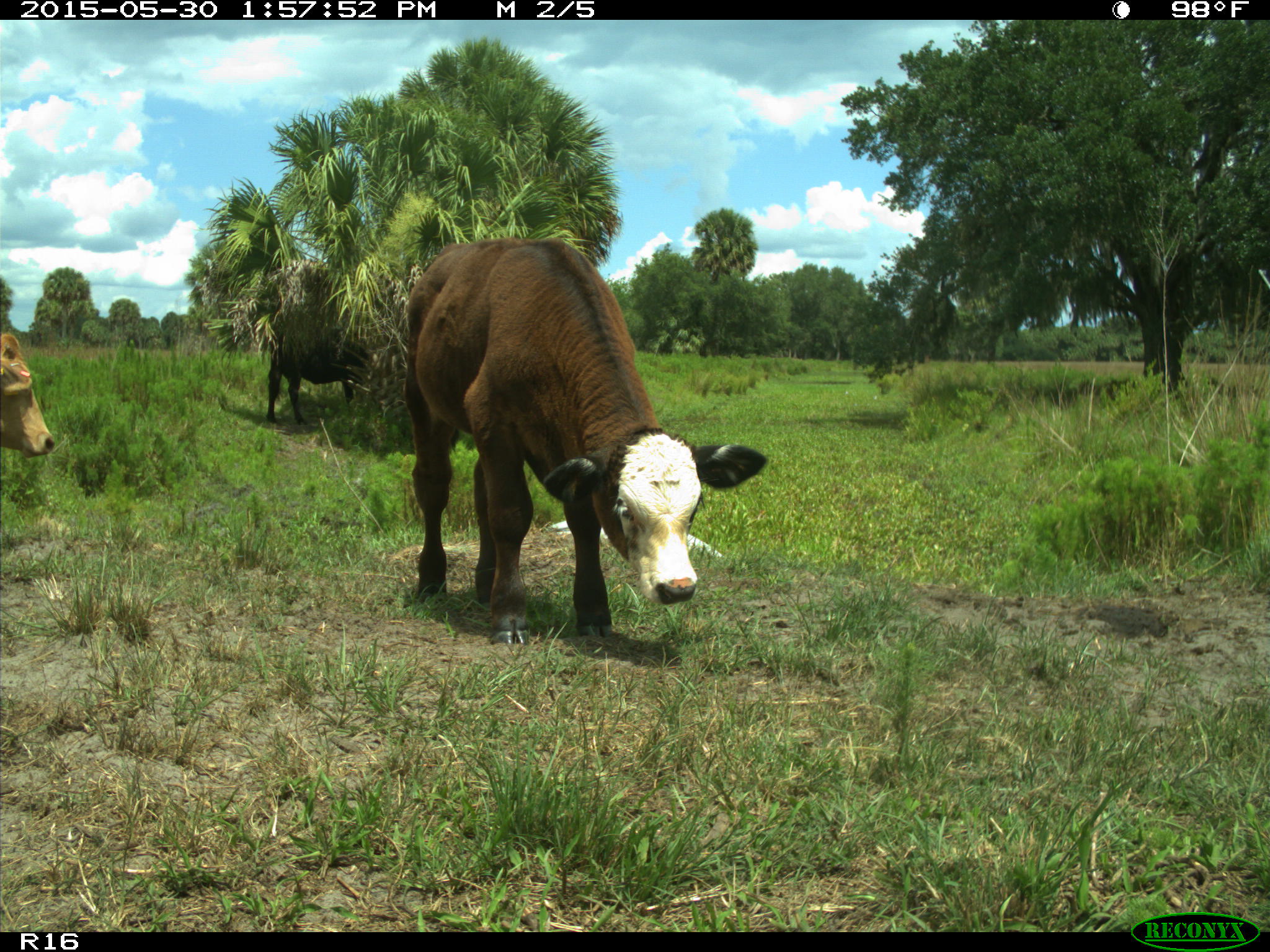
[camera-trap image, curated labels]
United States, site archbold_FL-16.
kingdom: Animalia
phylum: Chordata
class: Mammalia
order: Artiodactyla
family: Bovidae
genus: Bos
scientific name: Bos taurus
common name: domestic cow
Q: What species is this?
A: Bos taurus (domestic cow).